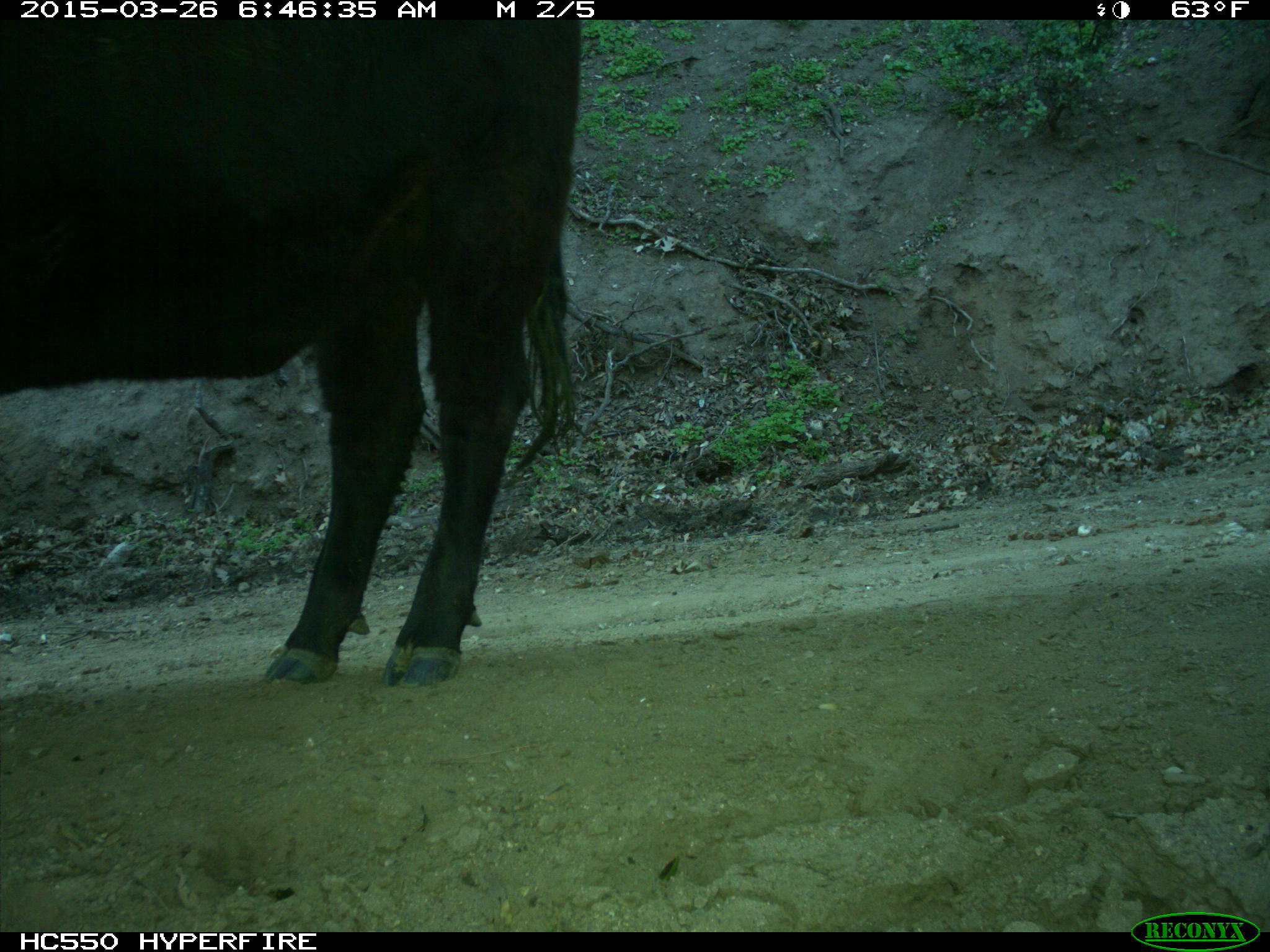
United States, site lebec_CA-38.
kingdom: Animalia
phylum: Chordata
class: Mammalia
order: Artiodactyla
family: Bovidae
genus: Bos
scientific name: Bos taurus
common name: domestic cow